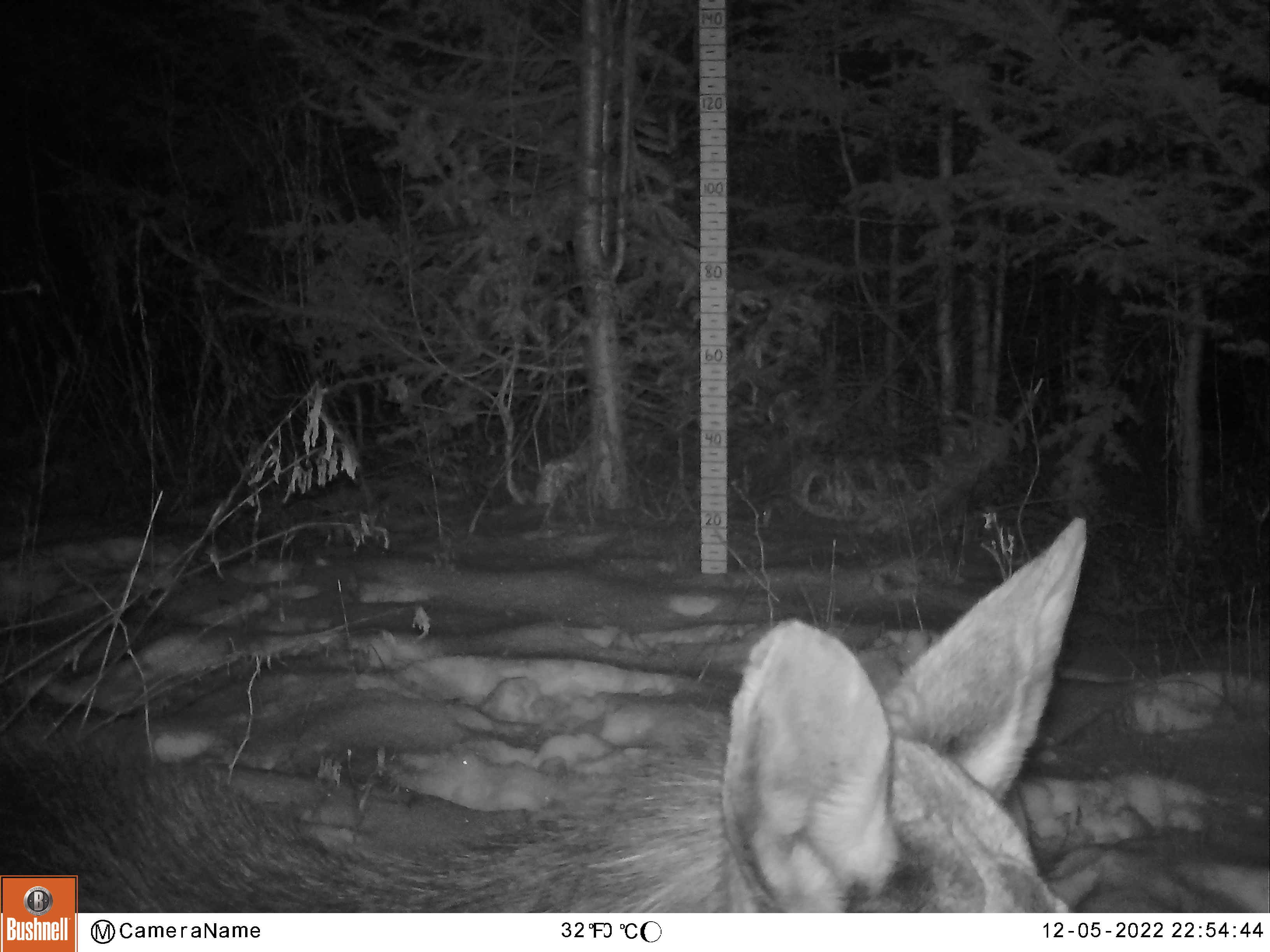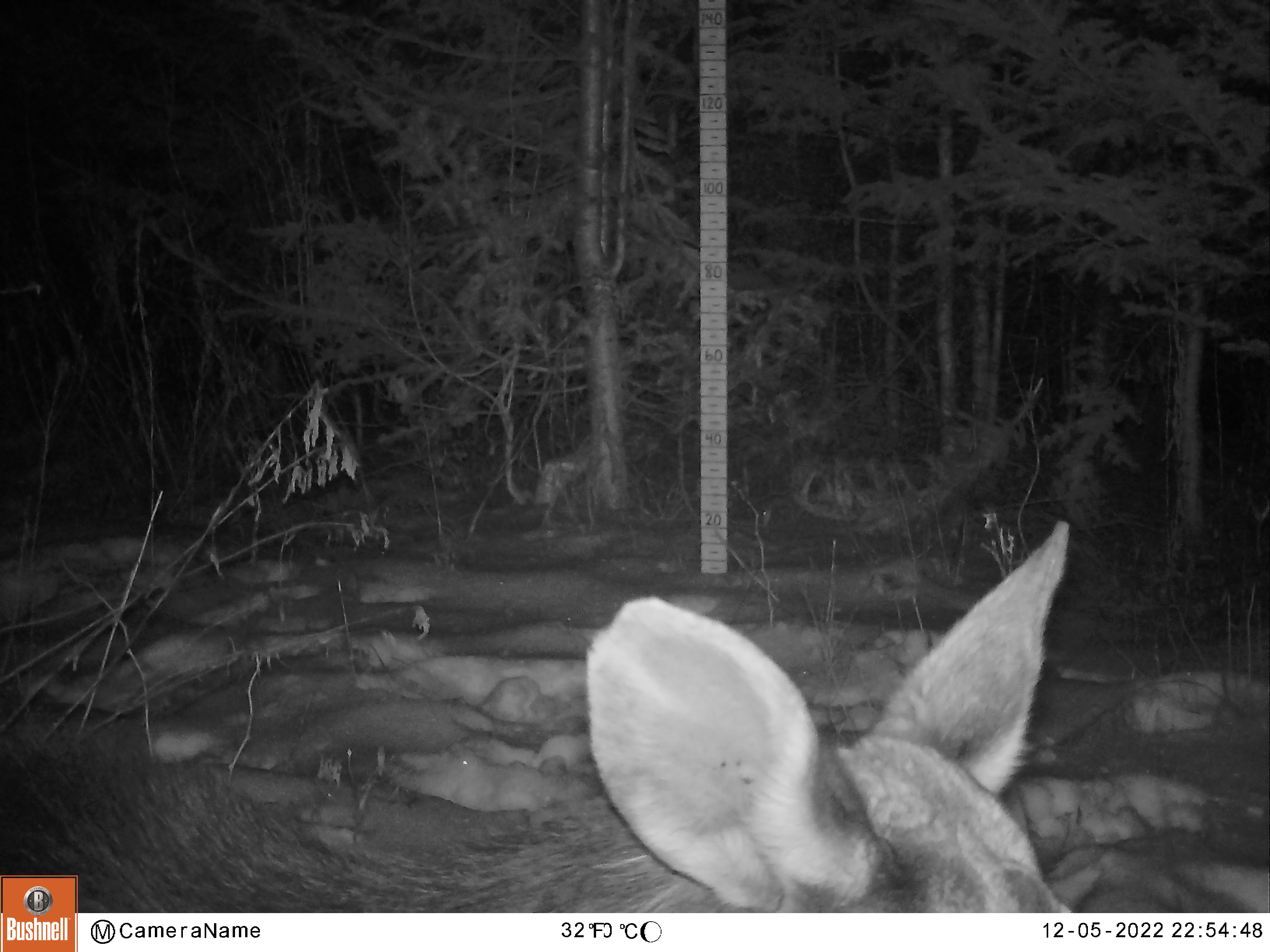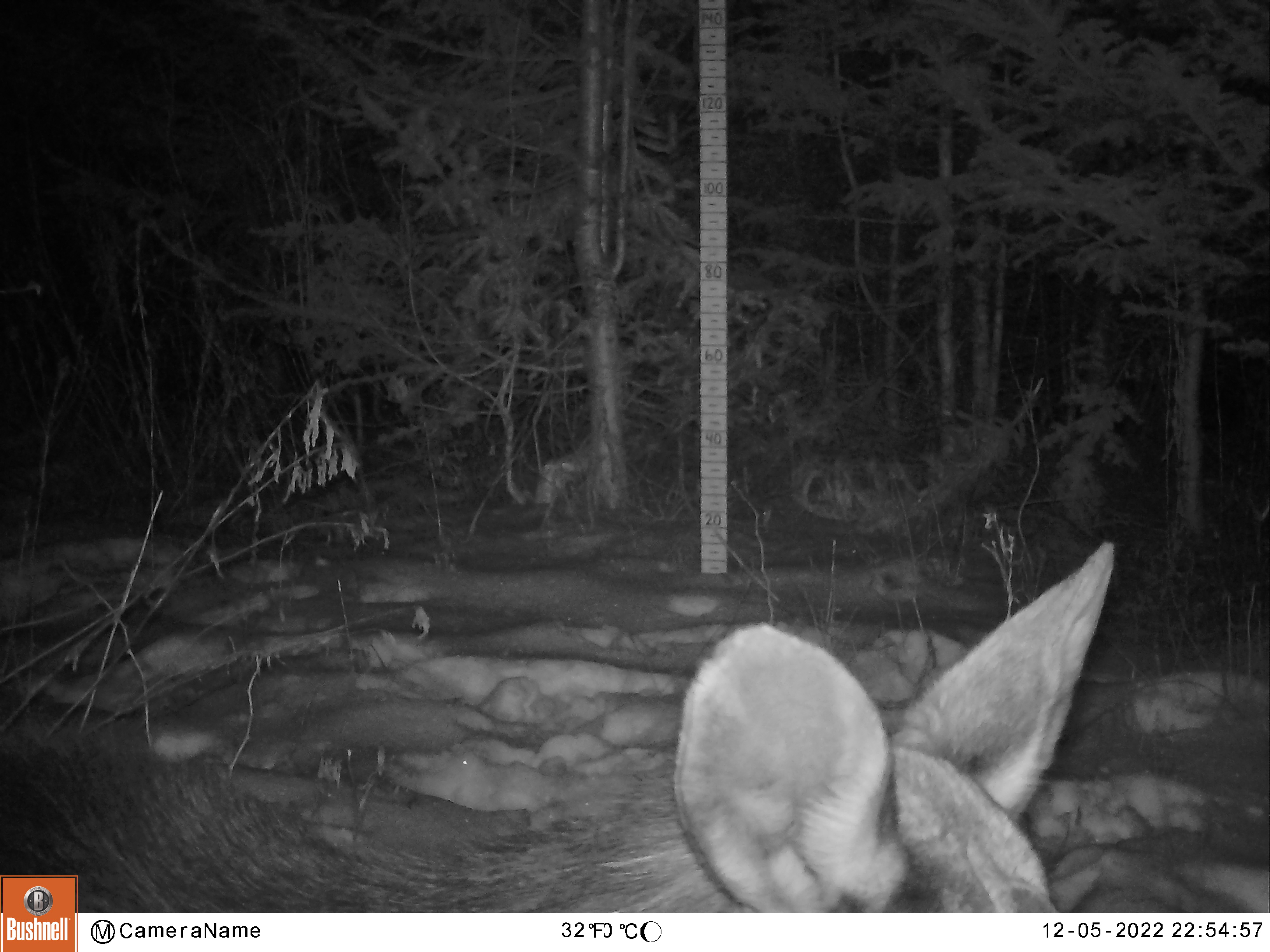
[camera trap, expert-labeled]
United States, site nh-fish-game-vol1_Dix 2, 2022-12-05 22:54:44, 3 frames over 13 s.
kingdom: Animalia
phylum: Chordata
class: Mammalia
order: Artiodactyla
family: Cervidae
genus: Alces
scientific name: Alces alces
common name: moose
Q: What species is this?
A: Moose (Alces alces).